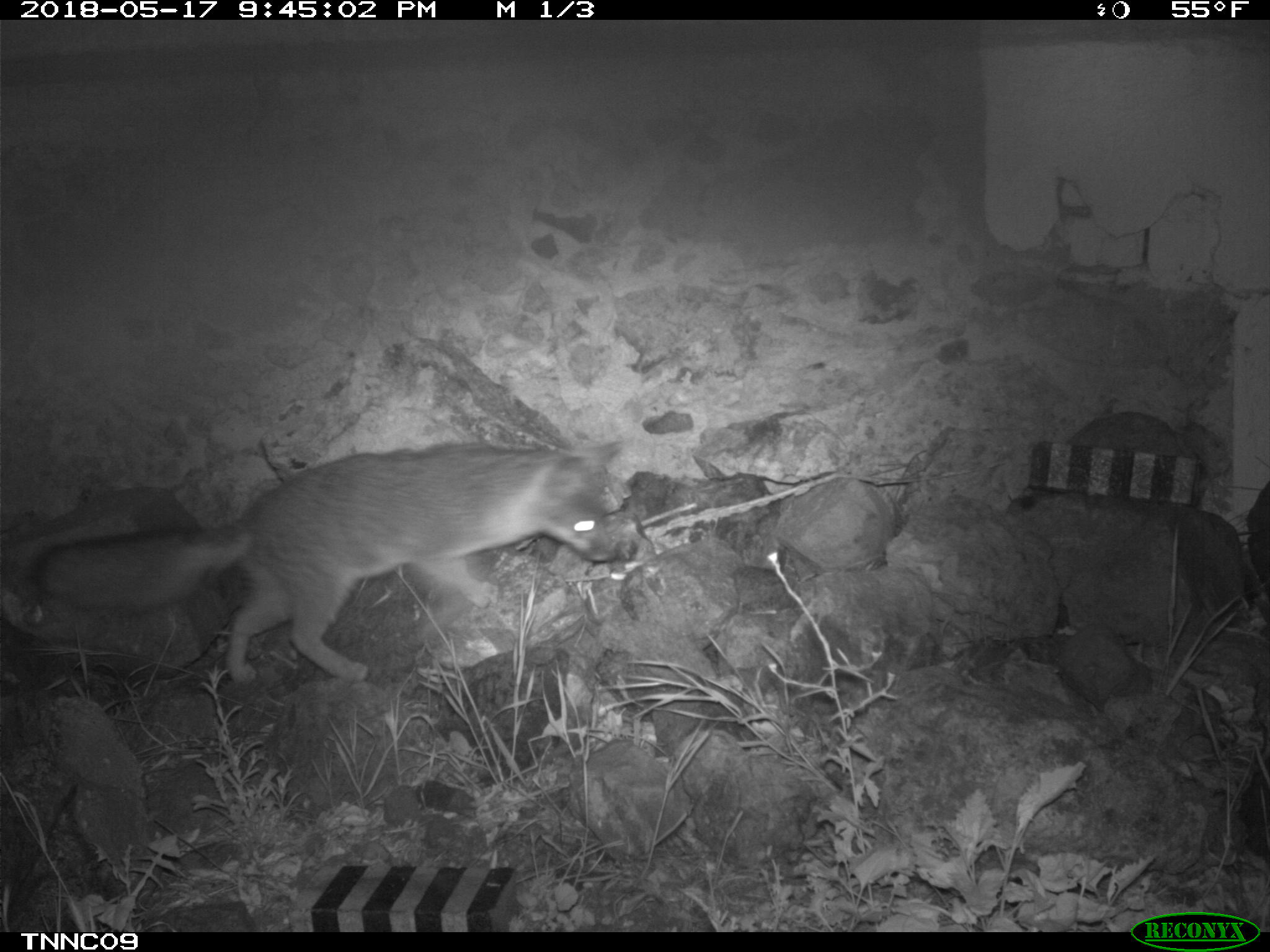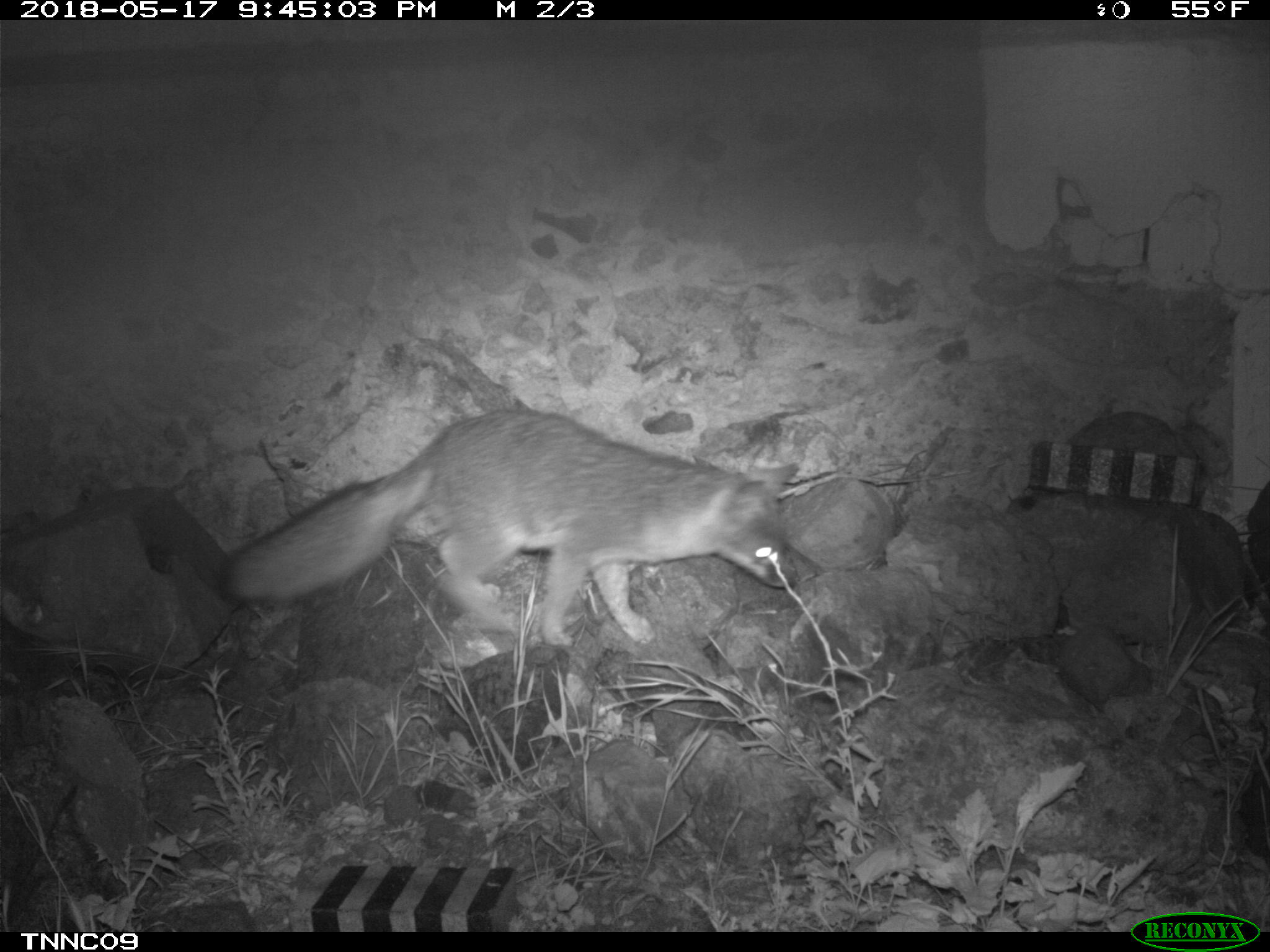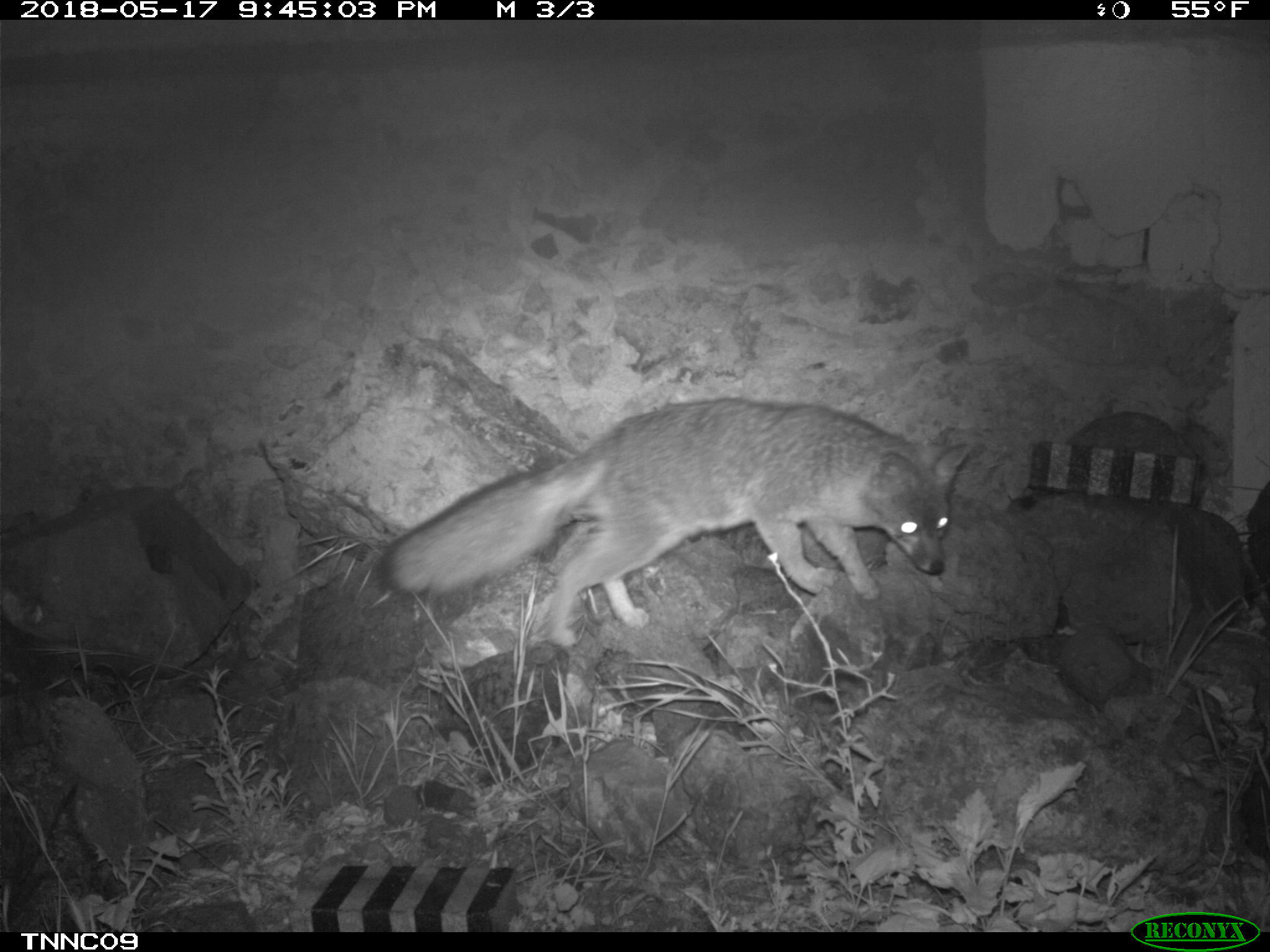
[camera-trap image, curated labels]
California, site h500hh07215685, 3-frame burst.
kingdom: Animalia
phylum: Chordata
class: Mammalia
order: Carnivora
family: Canidae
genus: Urocyon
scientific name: Urocyon littoralis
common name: island fox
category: fox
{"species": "fox (island fox) (Urocyon littoralis)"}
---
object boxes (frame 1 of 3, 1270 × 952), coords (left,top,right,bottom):
fox: (27,441,626,681)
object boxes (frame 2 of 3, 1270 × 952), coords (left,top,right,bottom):
fox: (217,408,798,645)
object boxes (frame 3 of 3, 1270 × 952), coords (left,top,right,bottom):
fox: (375,392,972,648)